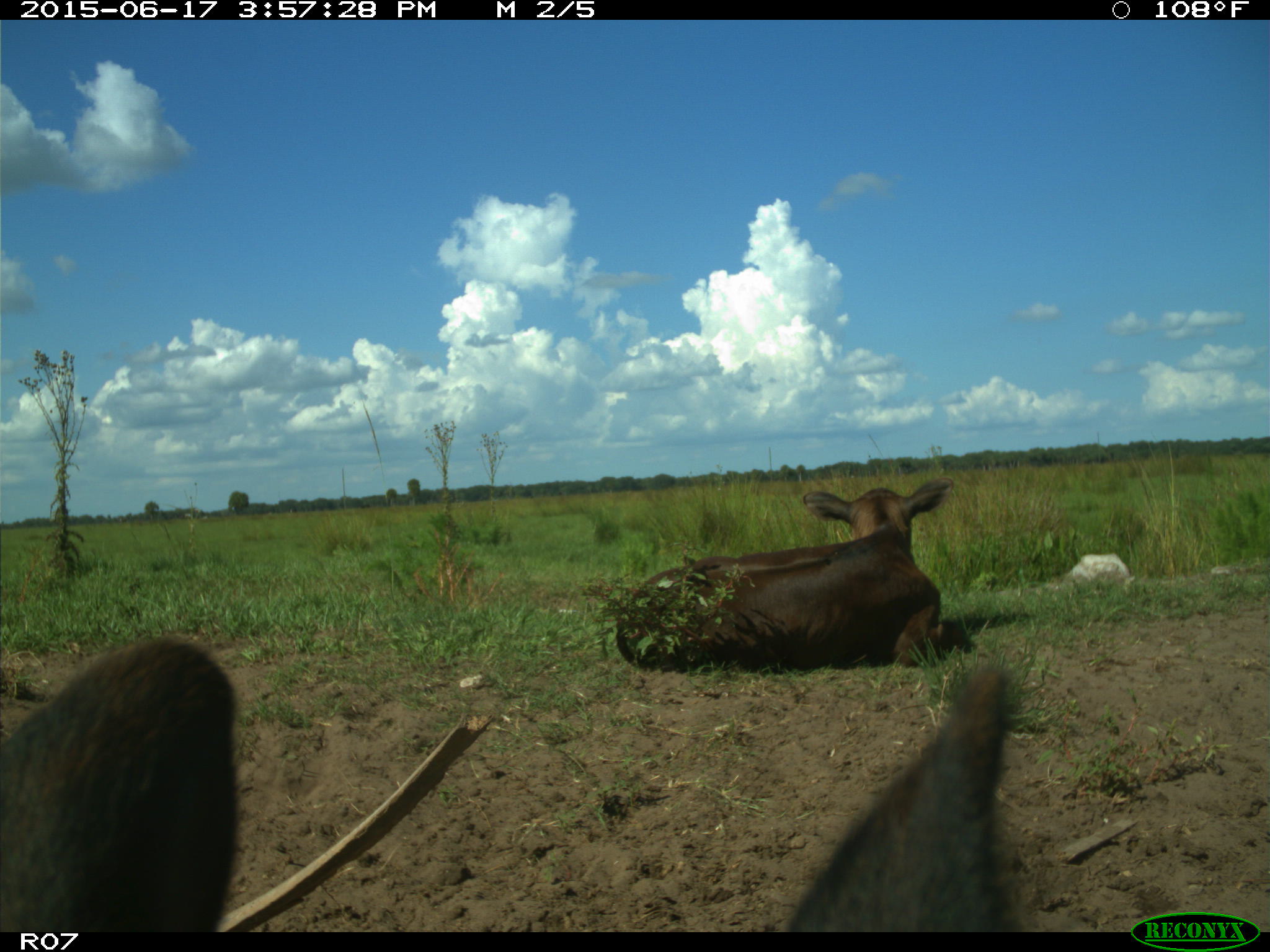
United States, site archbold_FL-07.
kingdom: Animalia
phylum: Chordata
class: Mammalia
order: Artiodactyla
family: Bovidae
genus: Bos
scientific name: Bos taurus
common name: domestic cow